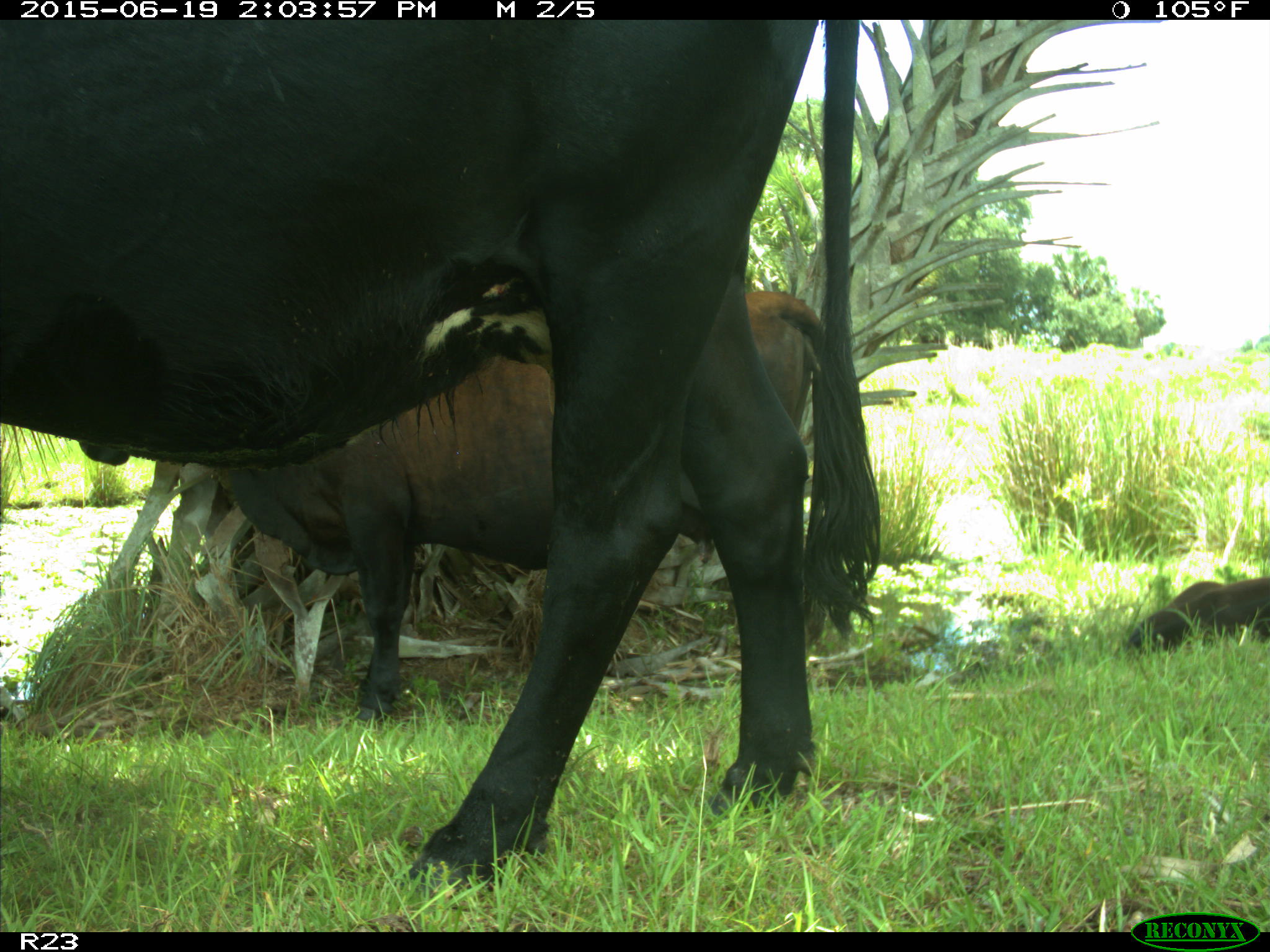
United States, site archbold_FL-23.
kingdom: Animalia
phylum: Chordata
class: Aves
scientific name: Aves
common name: birds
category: unidentified bird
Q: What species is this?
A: Unidentified bird (birds) (Aves).